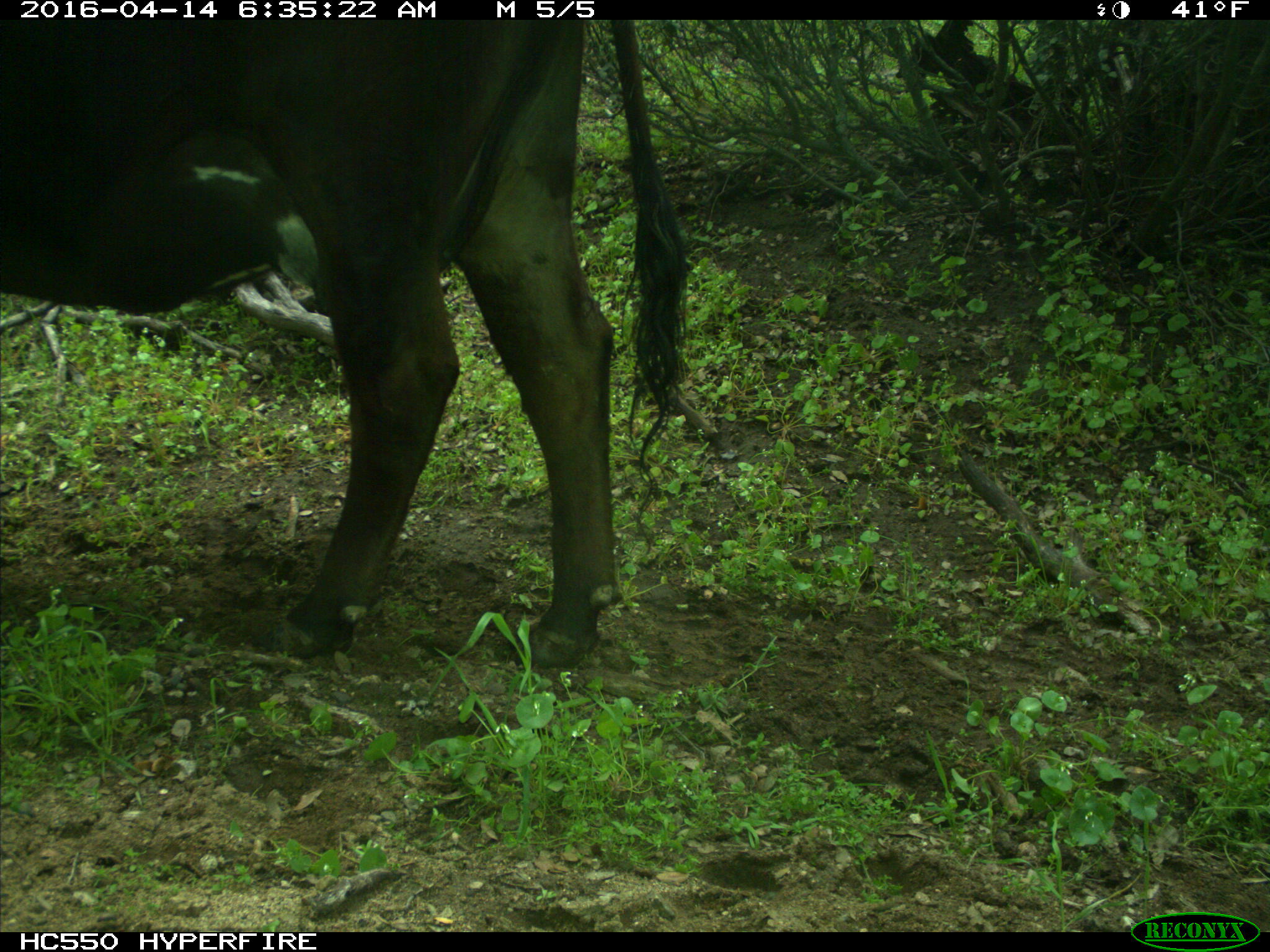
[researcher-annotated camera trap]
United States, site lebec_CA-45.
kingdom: Animalia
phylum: Chordata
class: Mammalia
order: Artiodactyla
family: Bovidae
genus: Bos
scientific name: Bos taurus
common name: domestic cow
Bos taurus (domestic cow).